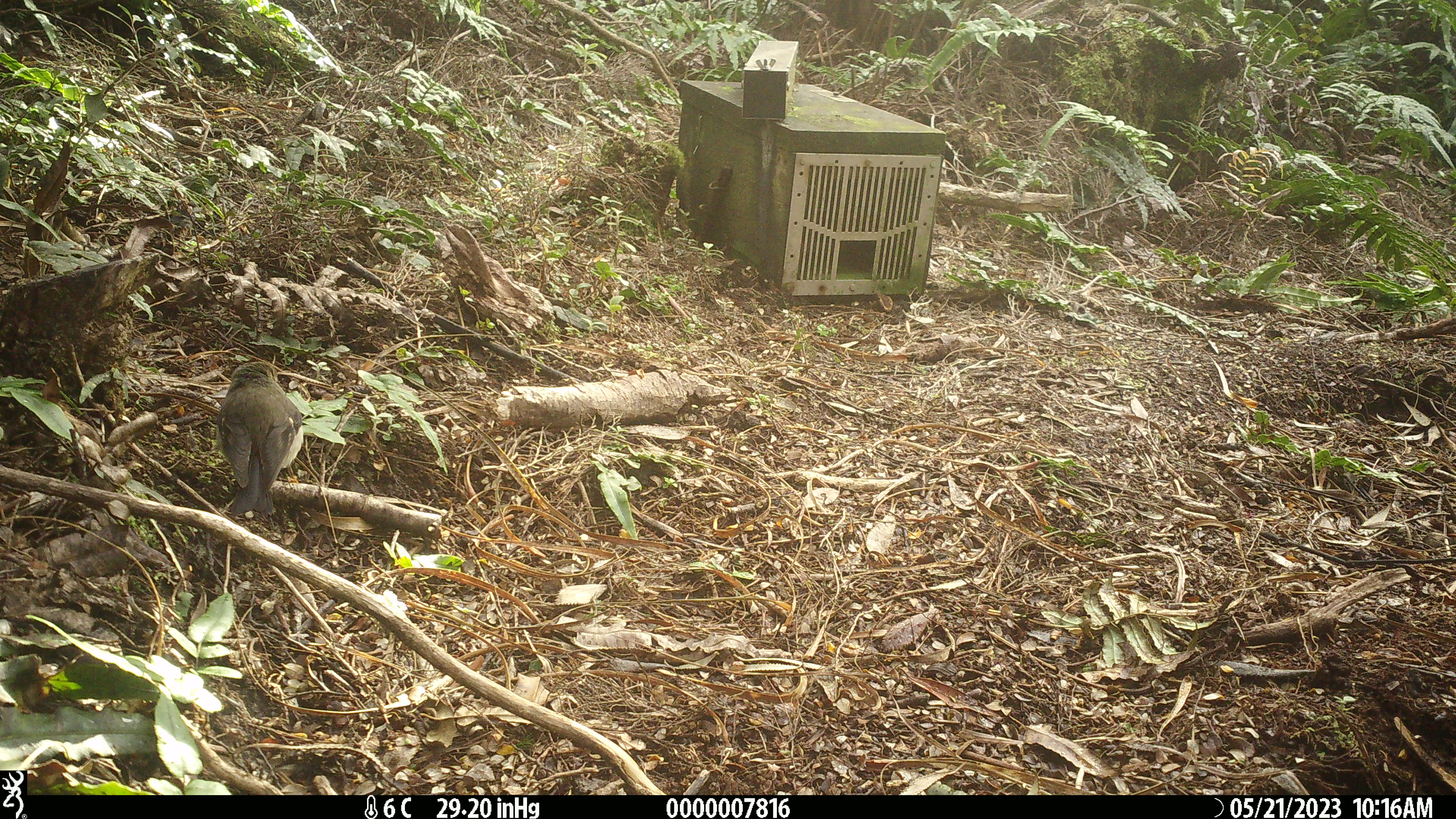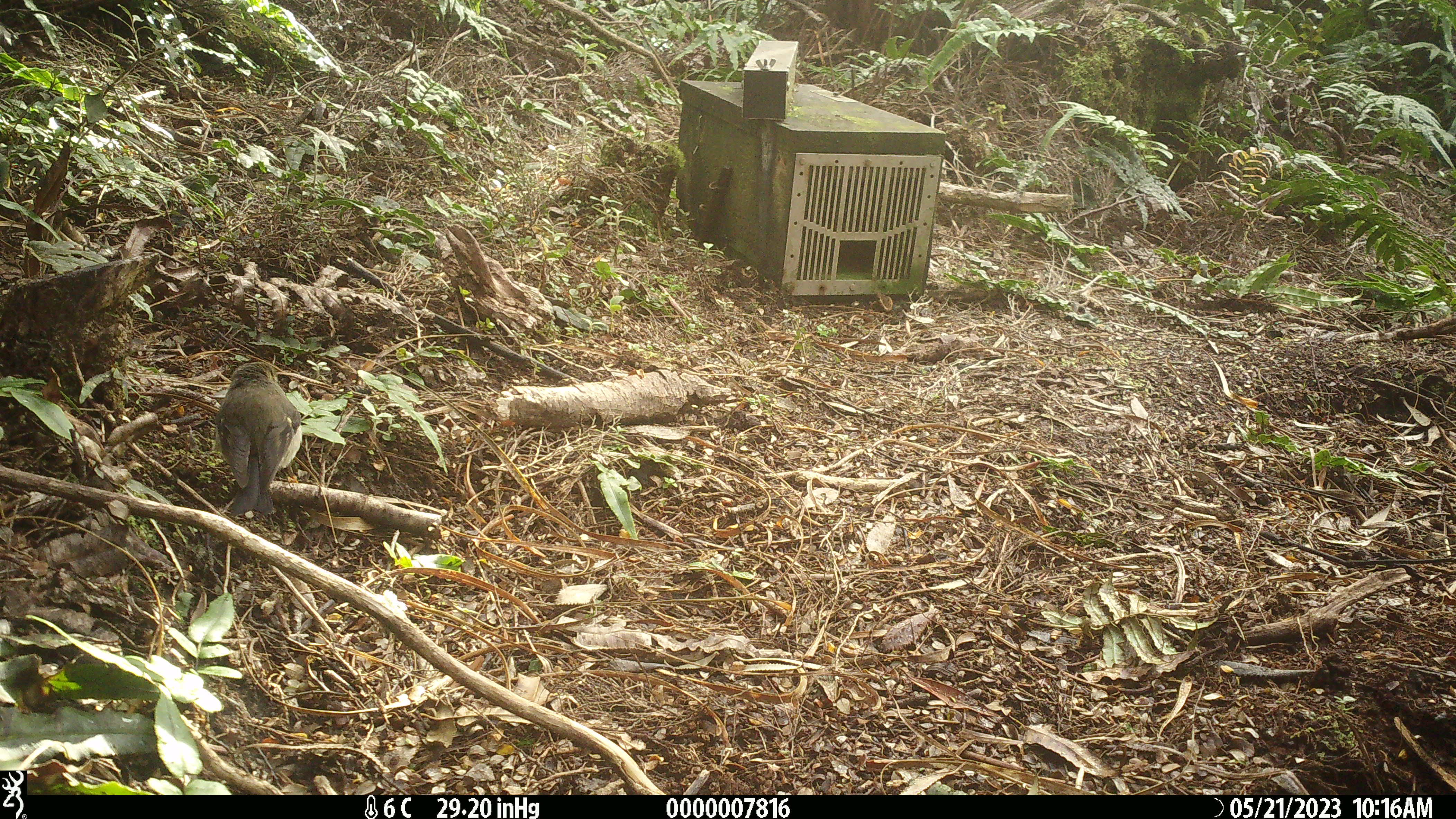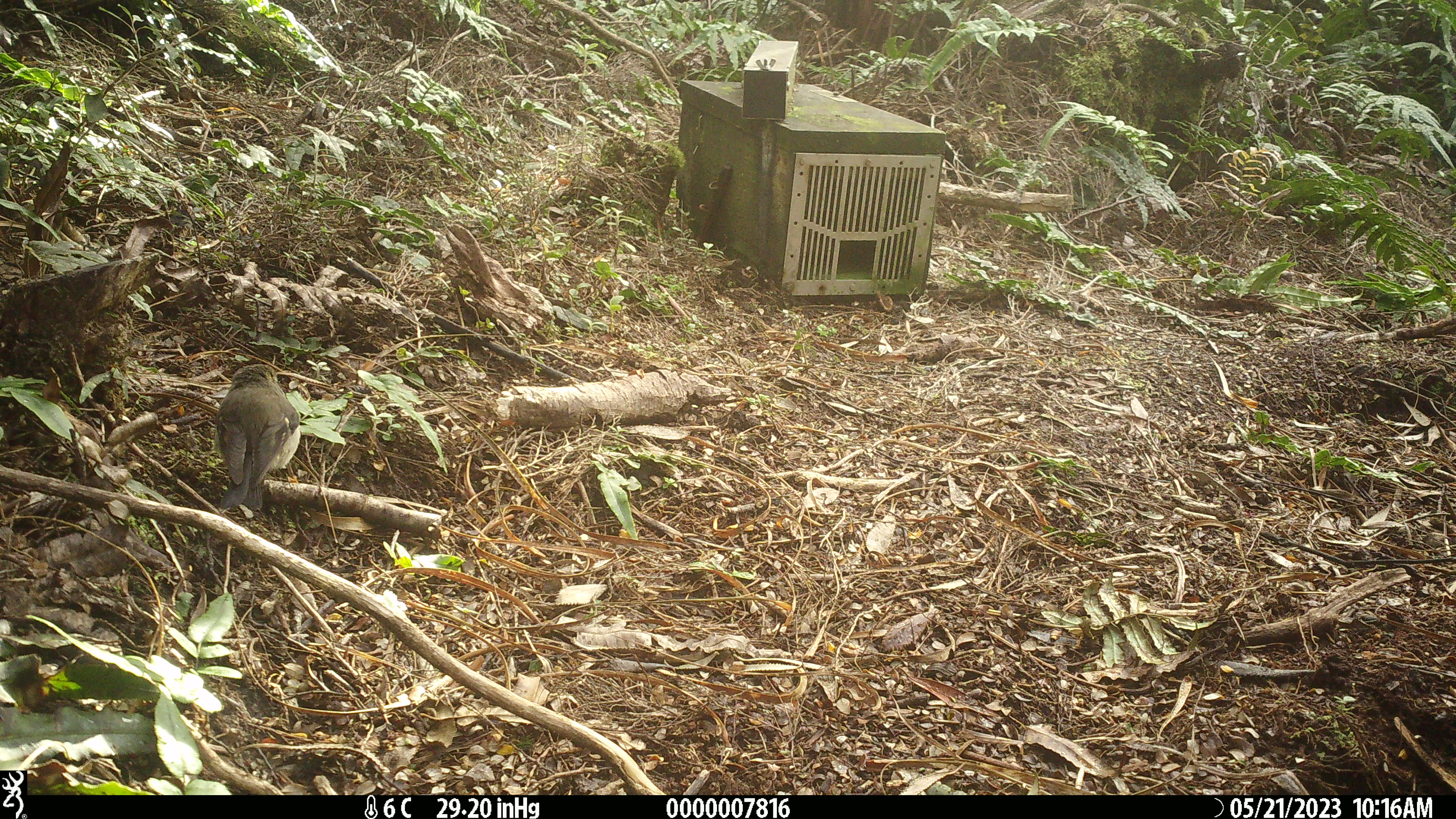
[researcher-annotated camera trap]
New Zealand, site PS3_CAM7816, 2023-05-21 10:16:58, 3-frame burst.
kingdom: Animalia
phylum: Chordata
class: Aves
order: Passeriformes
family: Petroicidae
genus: Petroica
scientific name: Petroica macrocephala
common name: tomtit